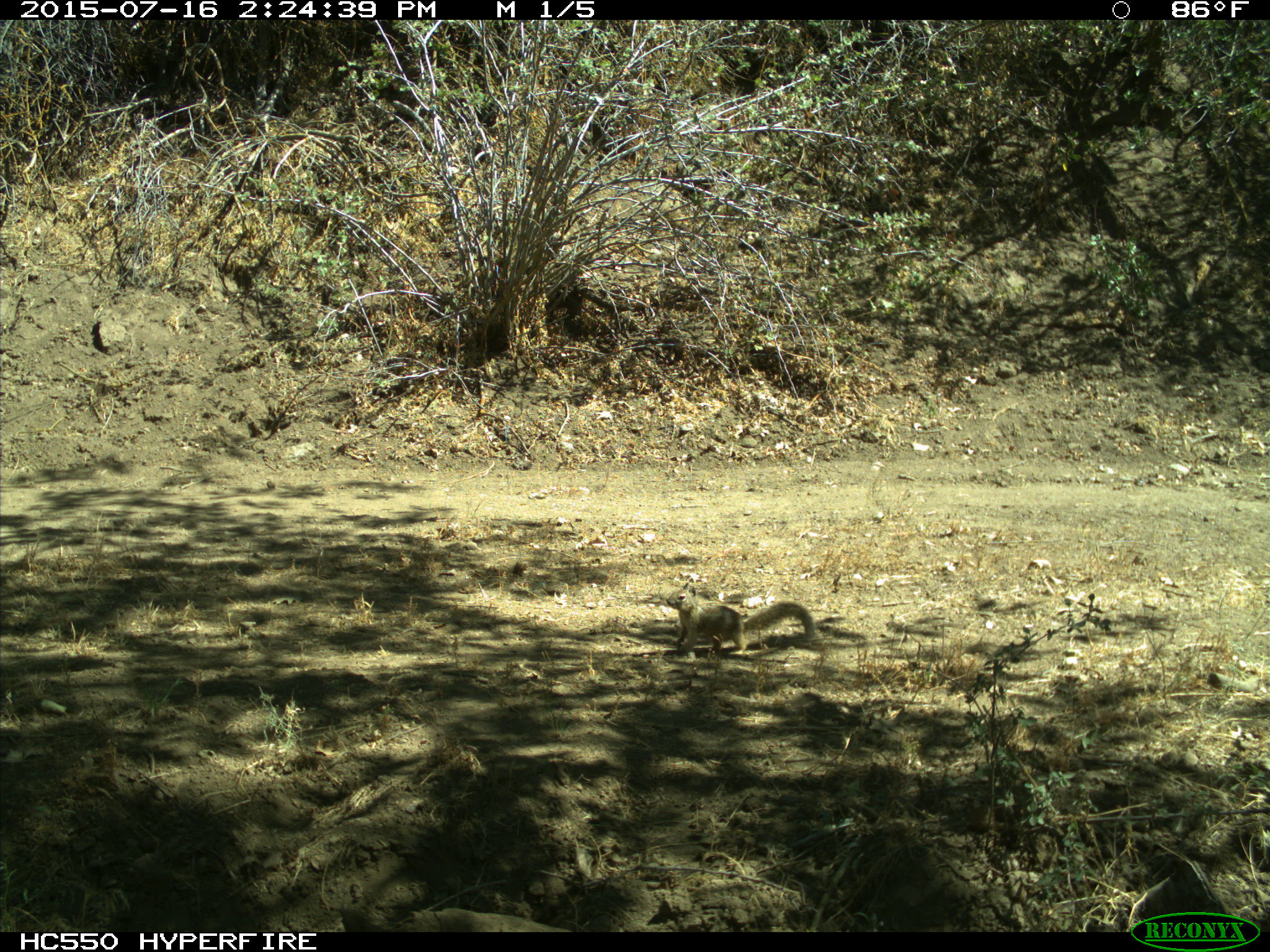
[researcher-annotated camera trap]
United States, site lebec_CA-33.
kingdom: Animalia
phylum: Chordata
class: Mammalia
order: Rodentia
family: Sciuridae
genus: Otospermophilus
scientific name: Otospermophilus beecheyi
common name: california ground squirrel